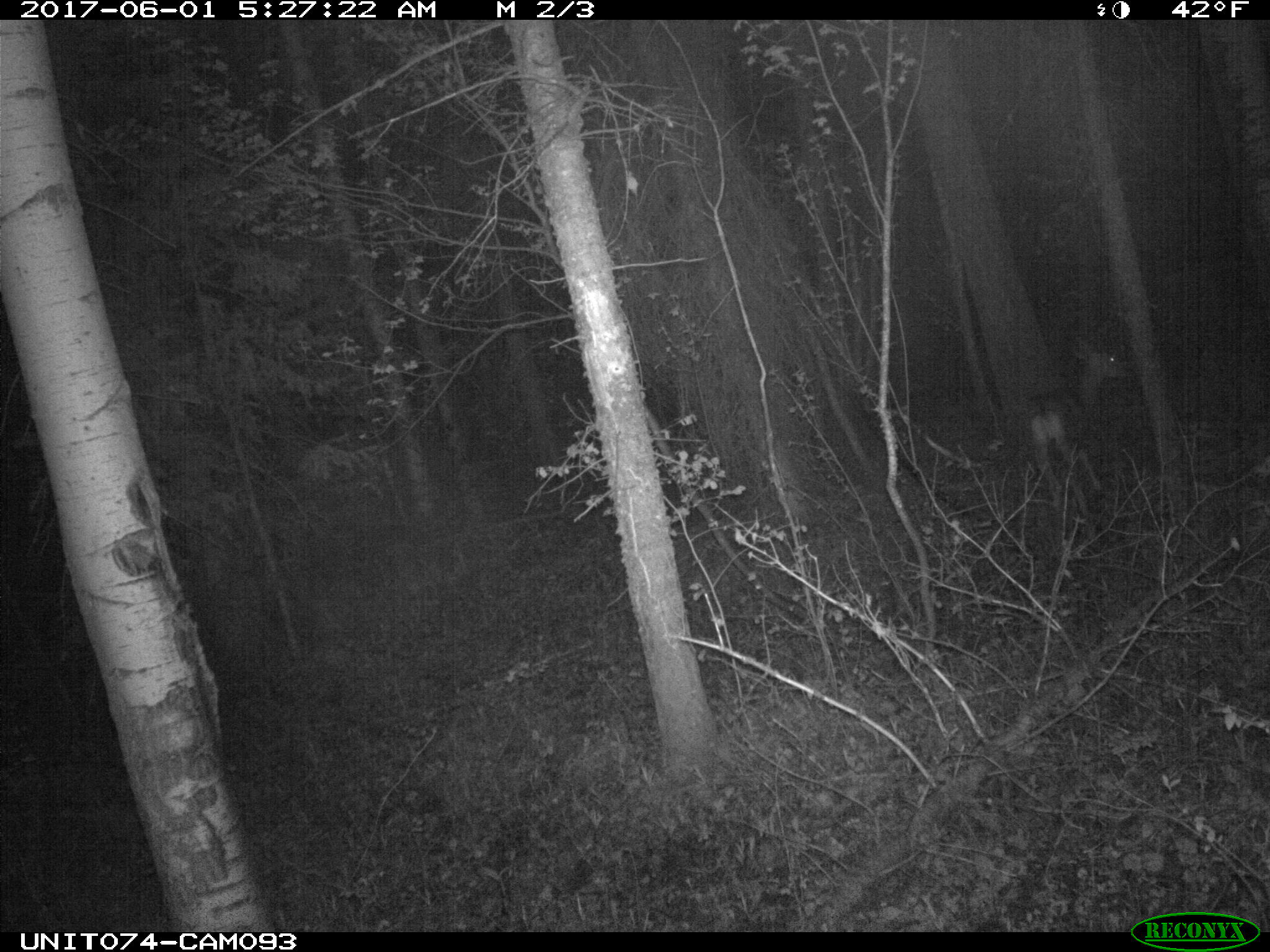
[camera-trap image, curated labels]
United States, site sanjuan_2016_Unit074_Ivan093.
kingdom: Animalia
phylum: Chordata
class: Mammalia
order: Artiodactyla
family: Cervidae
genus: Odocoileus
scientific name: Odocoileus hemionus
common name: mule deer